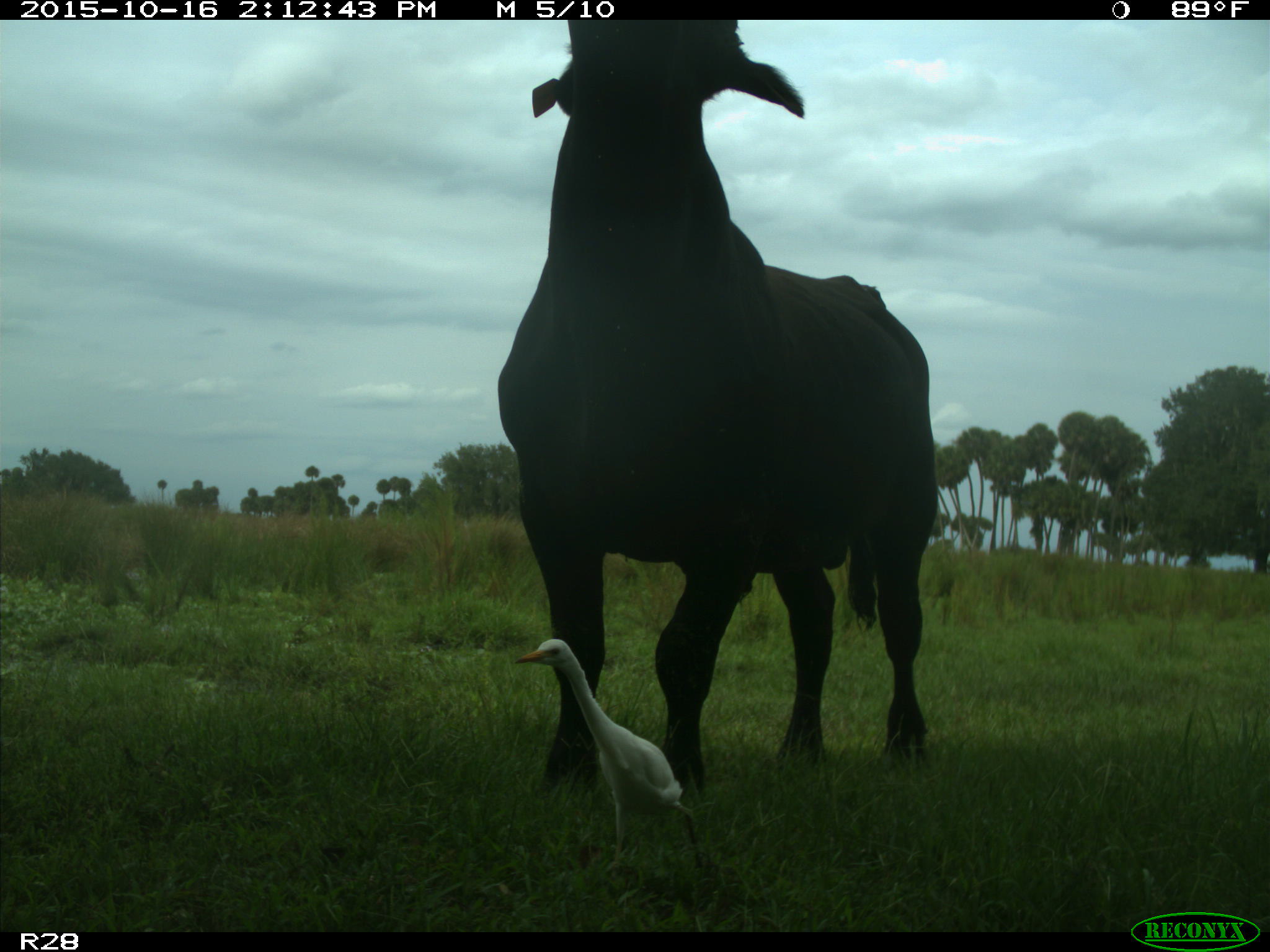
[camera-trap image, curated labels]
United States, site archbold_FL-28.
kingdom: Animalia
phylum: Chordata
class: Mammalia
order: Artiodactyla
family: Bovidae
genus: Bos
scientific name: Bos taurus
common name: domestic cow